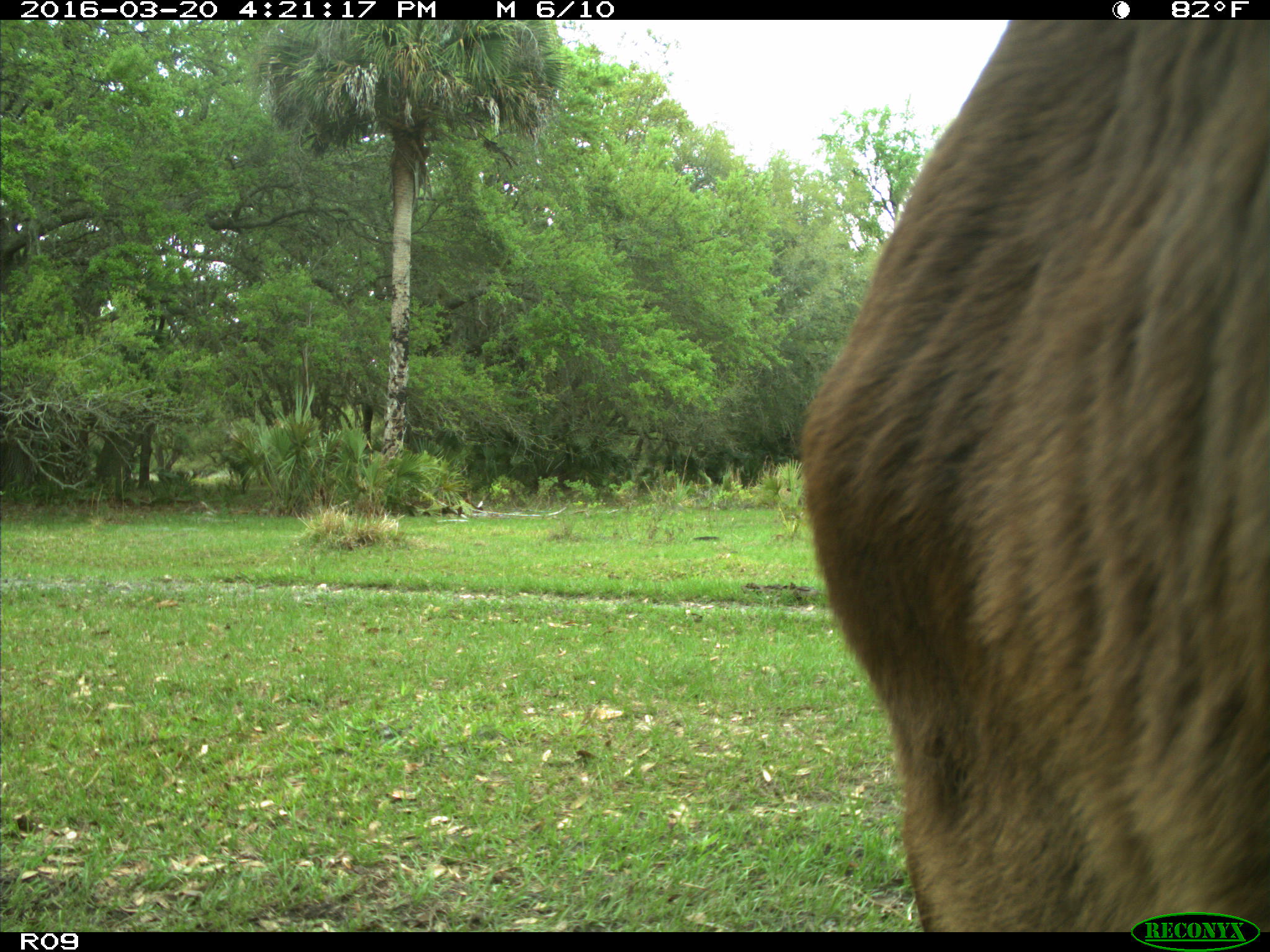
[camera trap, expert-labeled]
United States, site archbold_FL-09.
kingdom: Animalia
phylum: Chordata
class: Mammalia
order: Artiodactyla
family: Bovidae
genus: Bos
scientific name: Bos taurus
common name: domestic cow